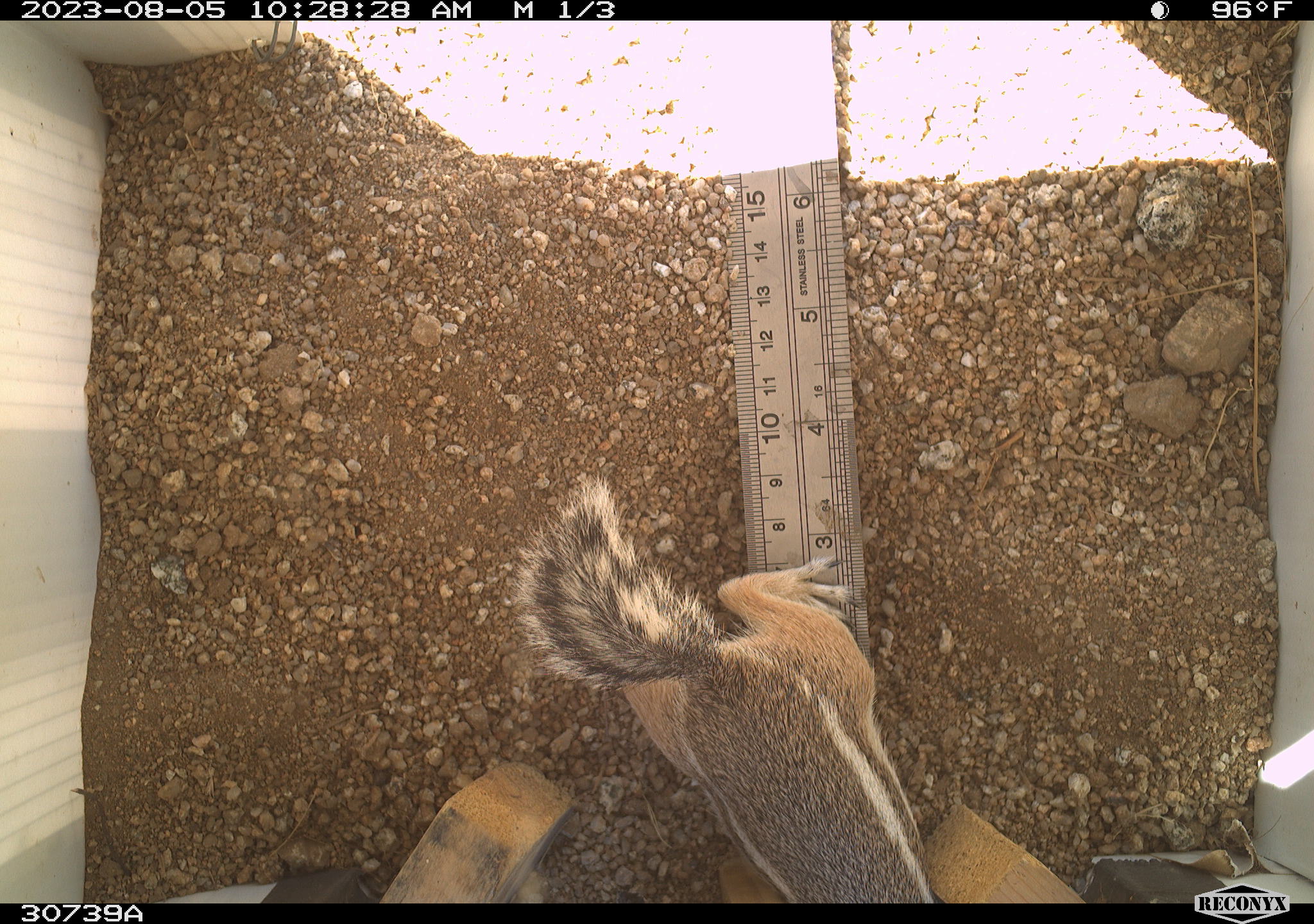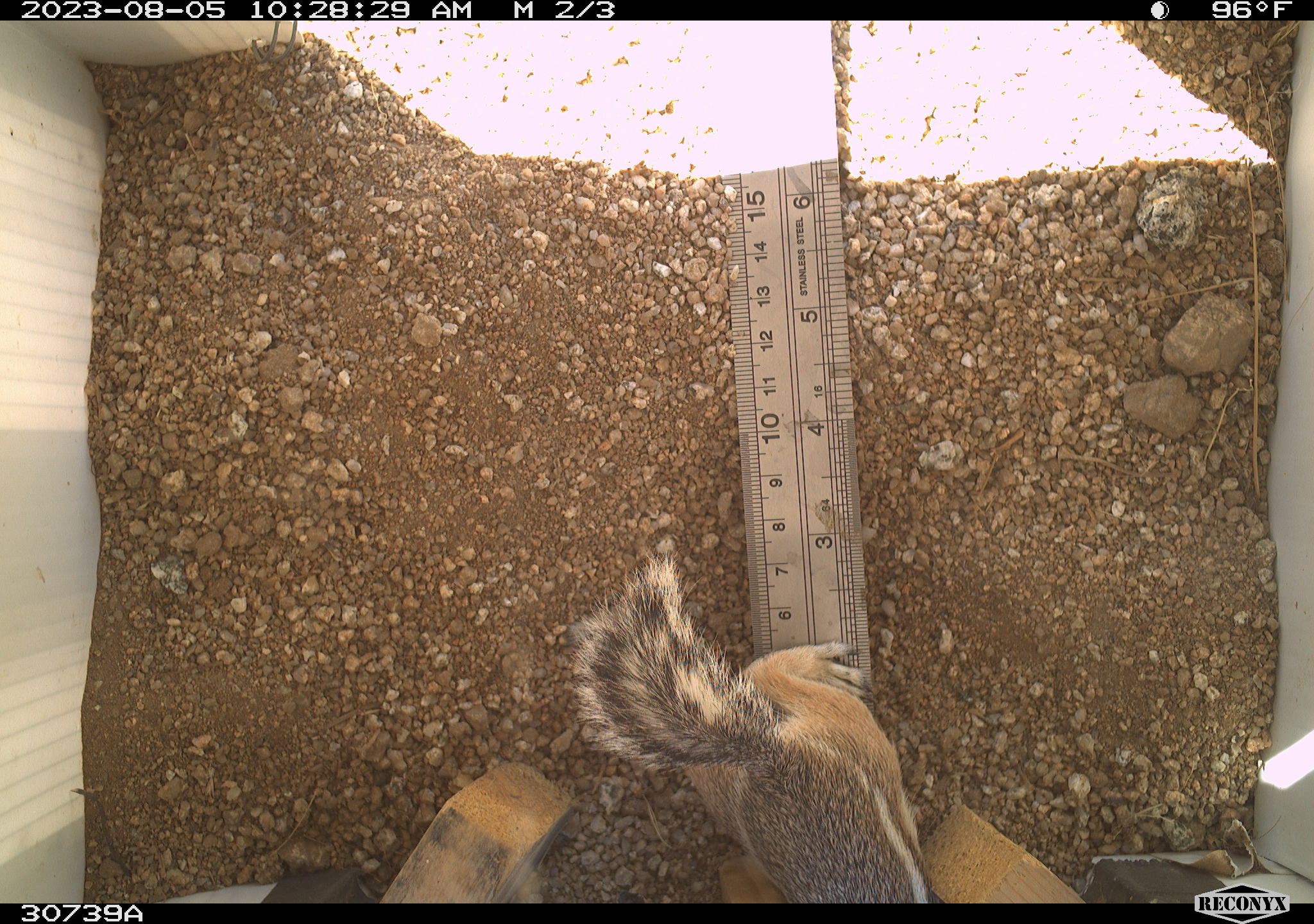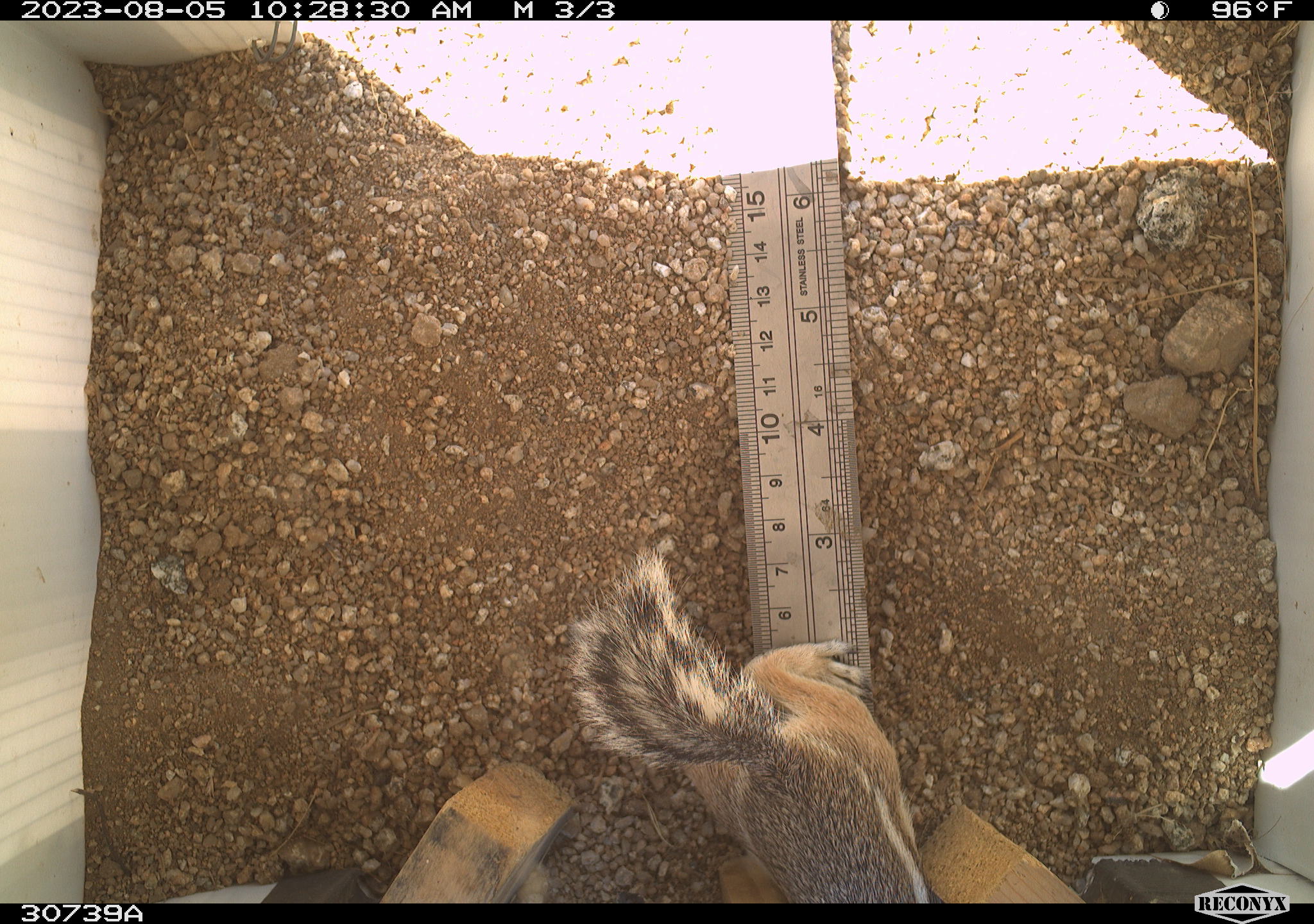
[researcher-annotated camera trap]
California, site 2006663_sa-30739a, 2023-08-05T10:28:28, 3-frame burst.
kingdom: Animalia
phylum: Chordata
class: Mammalia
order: Rodentia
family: Sciuridae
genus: Ammospermophilus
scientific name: Ammospermophilus leucurus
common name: white-tailed antelope squirrel